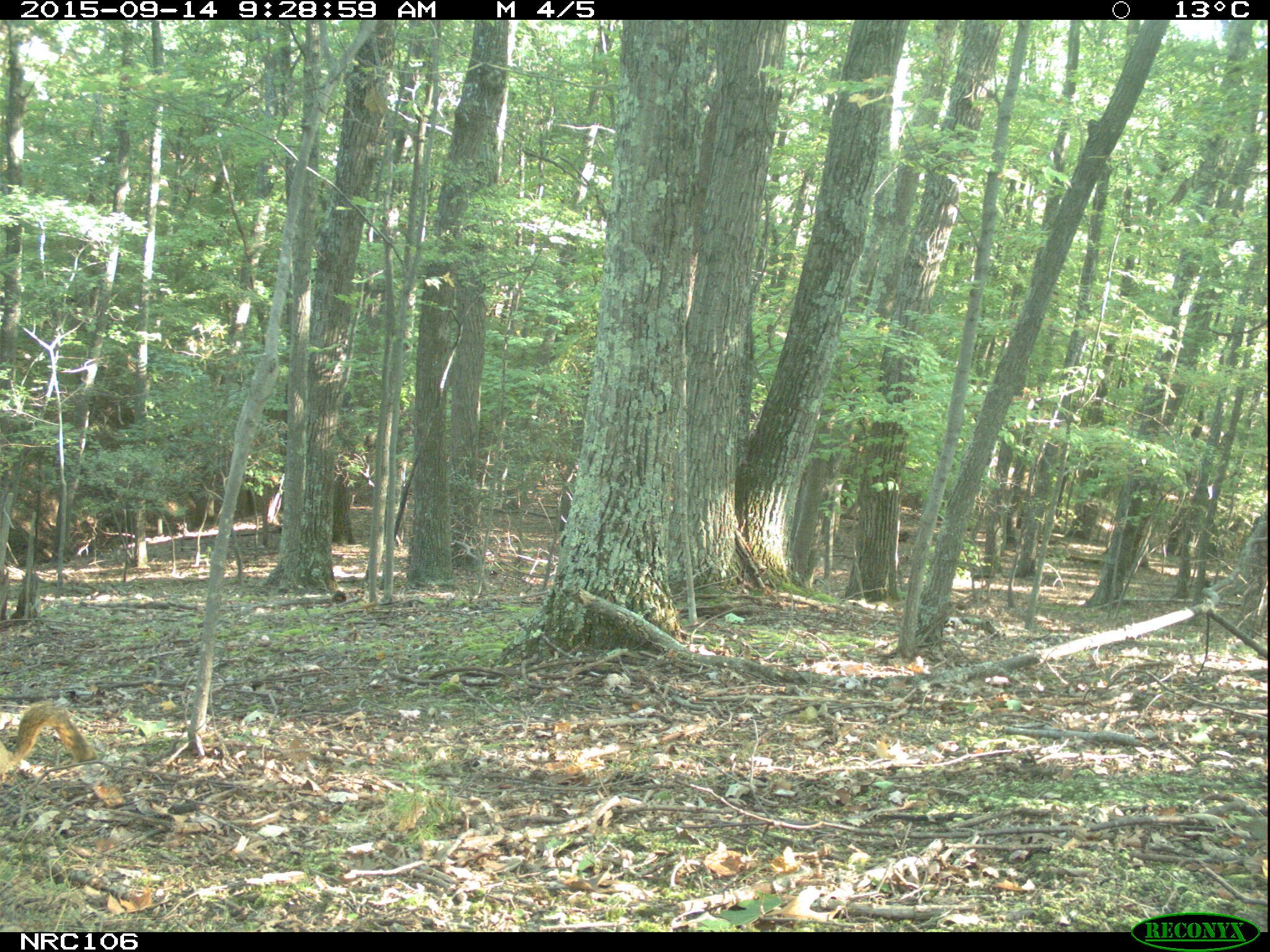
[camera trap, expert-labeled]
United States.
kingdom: Animalia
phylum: Chordata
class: Mammalia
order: Rodentia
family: Sciuridae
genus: Sciurus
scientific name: Sciurus niger cinereus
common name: eastern fox squirrel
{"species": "Eastern Fox Squirrel (Sciurus niger cinereus)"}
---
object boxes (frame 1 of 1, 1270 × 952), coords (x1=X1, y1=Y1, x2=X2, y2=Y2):
Eastern Fox Squirrel: (x1=1, y1=689, x2=95, y2=778)